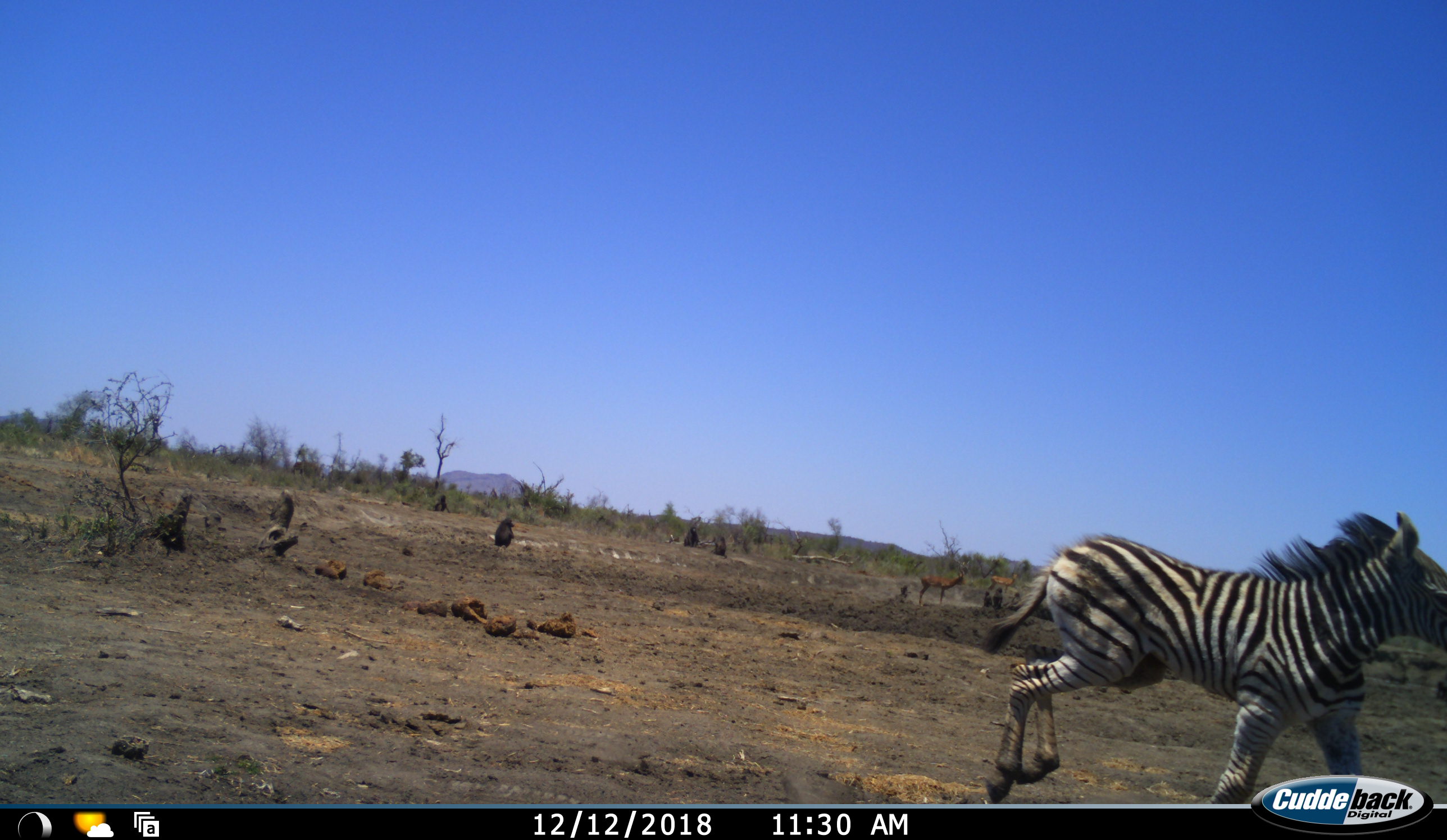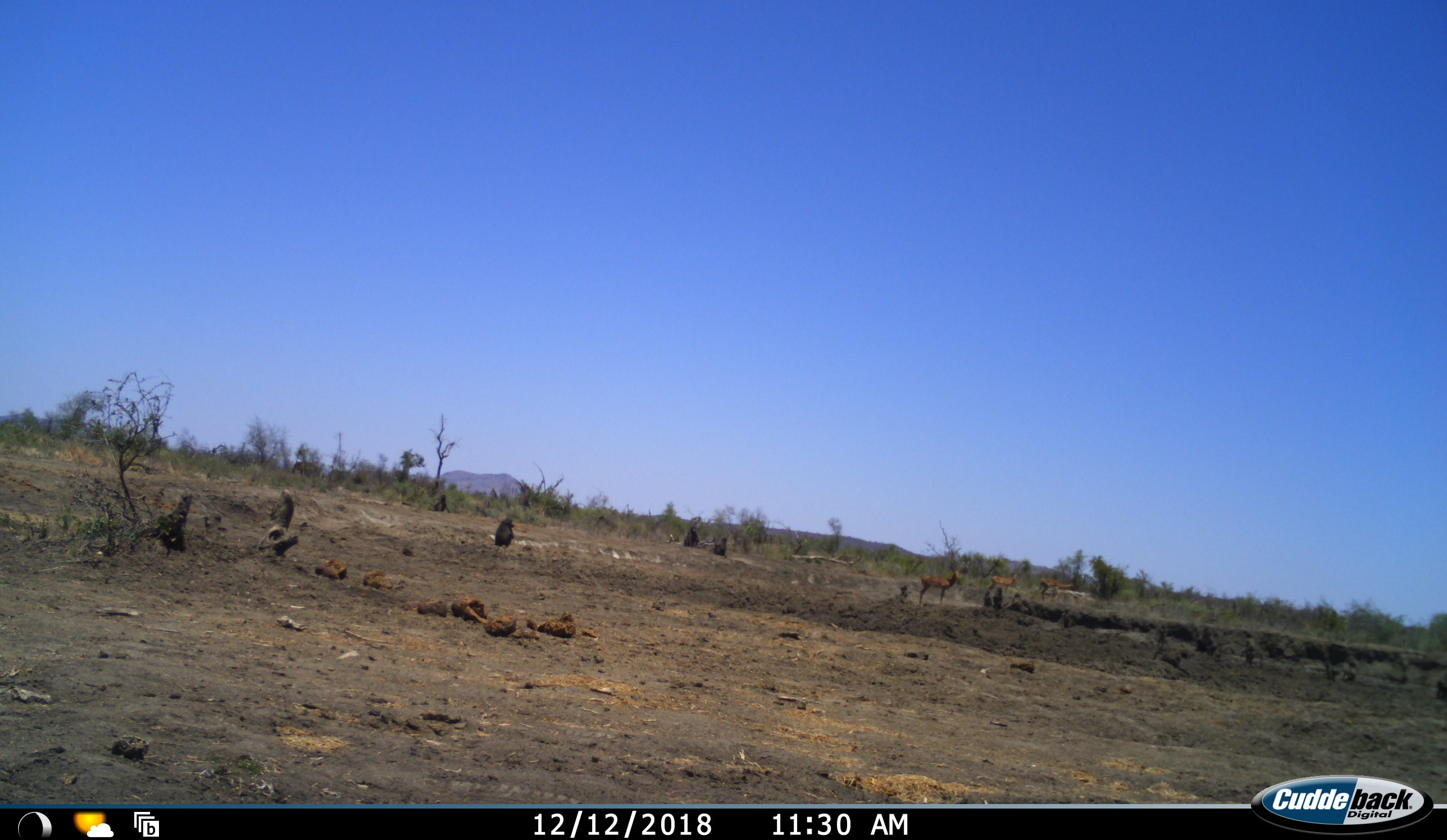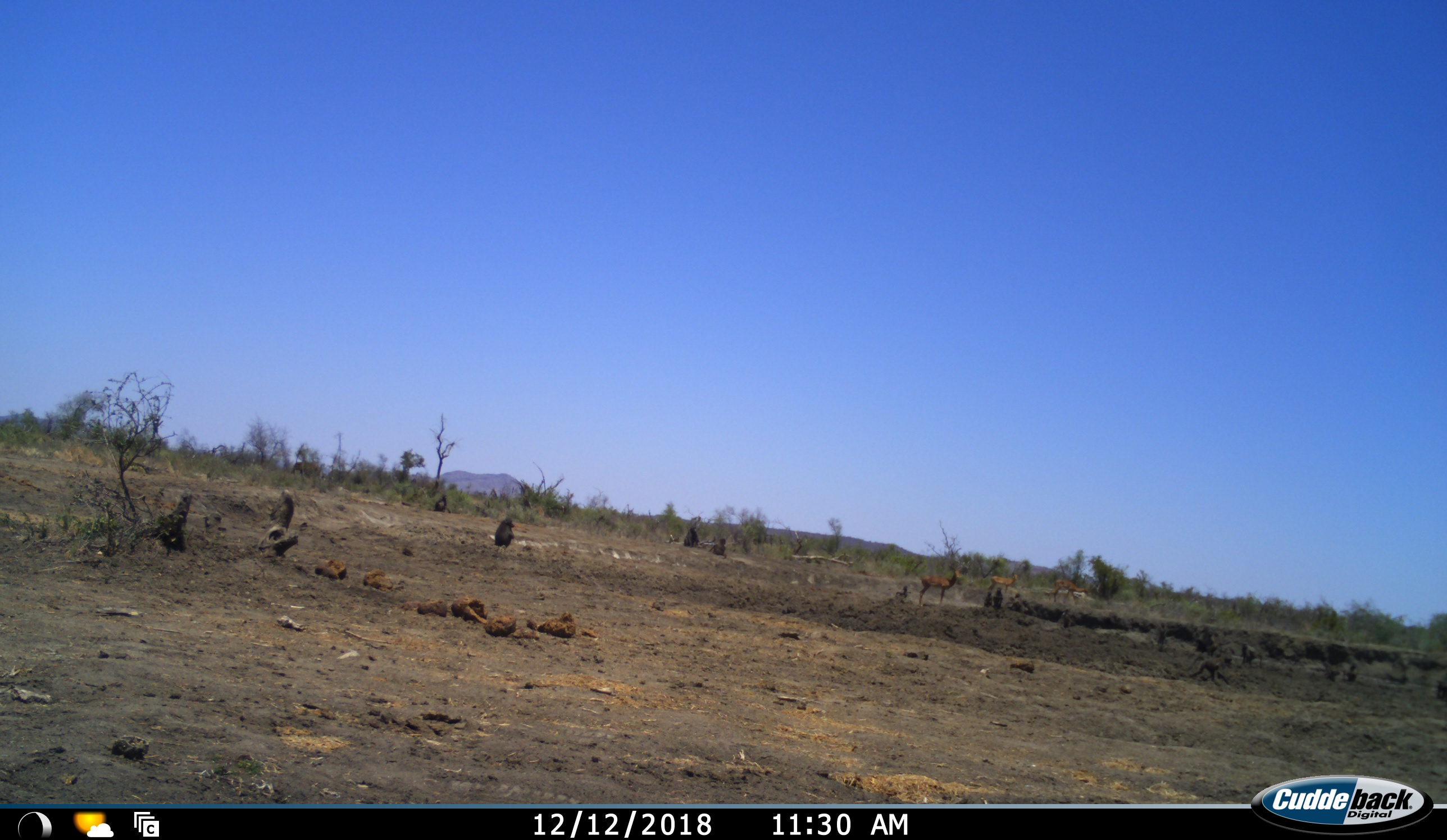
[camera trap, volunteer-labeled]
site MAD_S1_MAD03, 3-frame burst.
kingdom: Animalia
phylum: Chordata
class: Mammalia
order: Primates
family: Cercopithecidae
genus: Papio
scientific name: Papio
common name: baboon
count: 11-50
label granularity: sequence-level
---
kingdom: Animalia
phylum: Chordata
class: Mammalia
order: Artiodactyla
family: Bovidae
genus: Aepyceros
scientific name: Aepyceros melampus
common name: impala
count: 4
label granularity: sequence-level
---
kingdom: Animalia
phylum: Chordata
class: Mammalia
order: Perissodactyla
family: Equidae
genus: Equus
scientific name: Equus quagga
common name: plains zebra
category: zebraplains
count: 1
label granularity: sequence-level